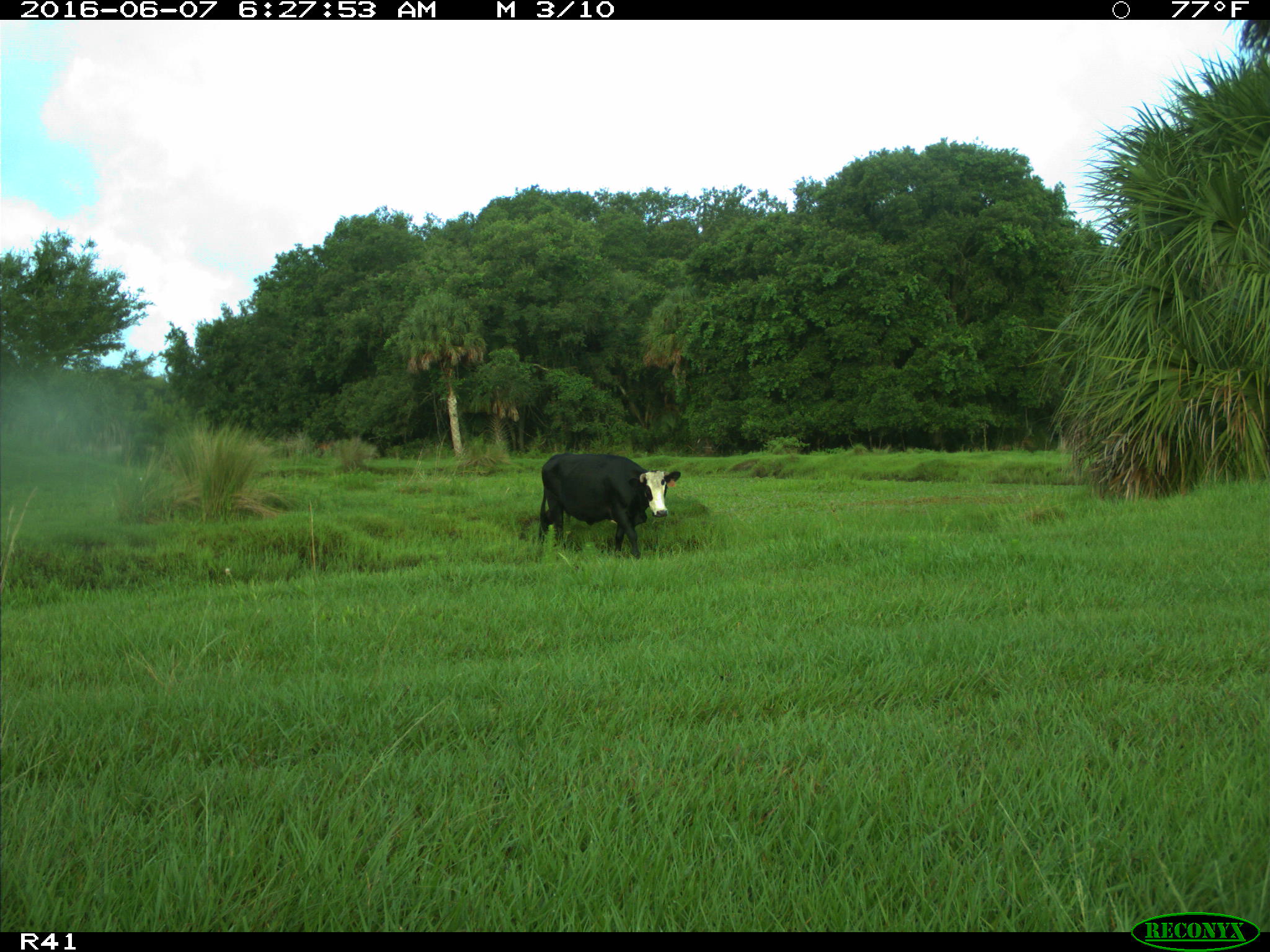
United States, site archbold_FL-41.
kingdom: Animalia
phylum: Chordata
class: Mammalia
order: Artiodactyla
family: Bovidae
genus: Bos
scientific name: Bos taurus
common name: domestic cow